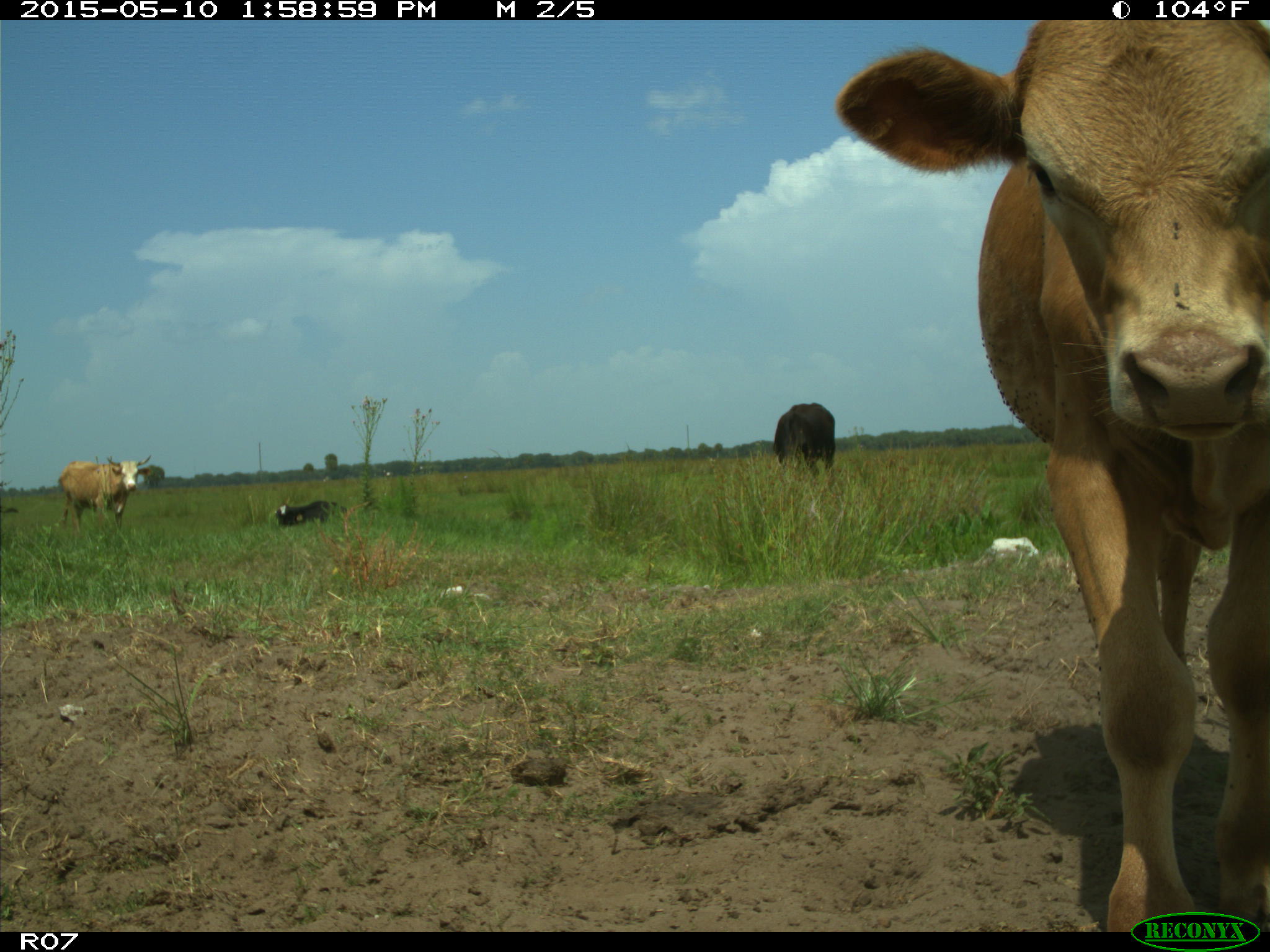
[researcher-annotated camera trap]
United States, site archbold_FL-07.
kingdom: Animalia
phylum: Chordata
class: Mammalia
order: Artiodactyla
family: Bovidae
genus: Bos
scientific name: Bos taurus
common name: domestic cow